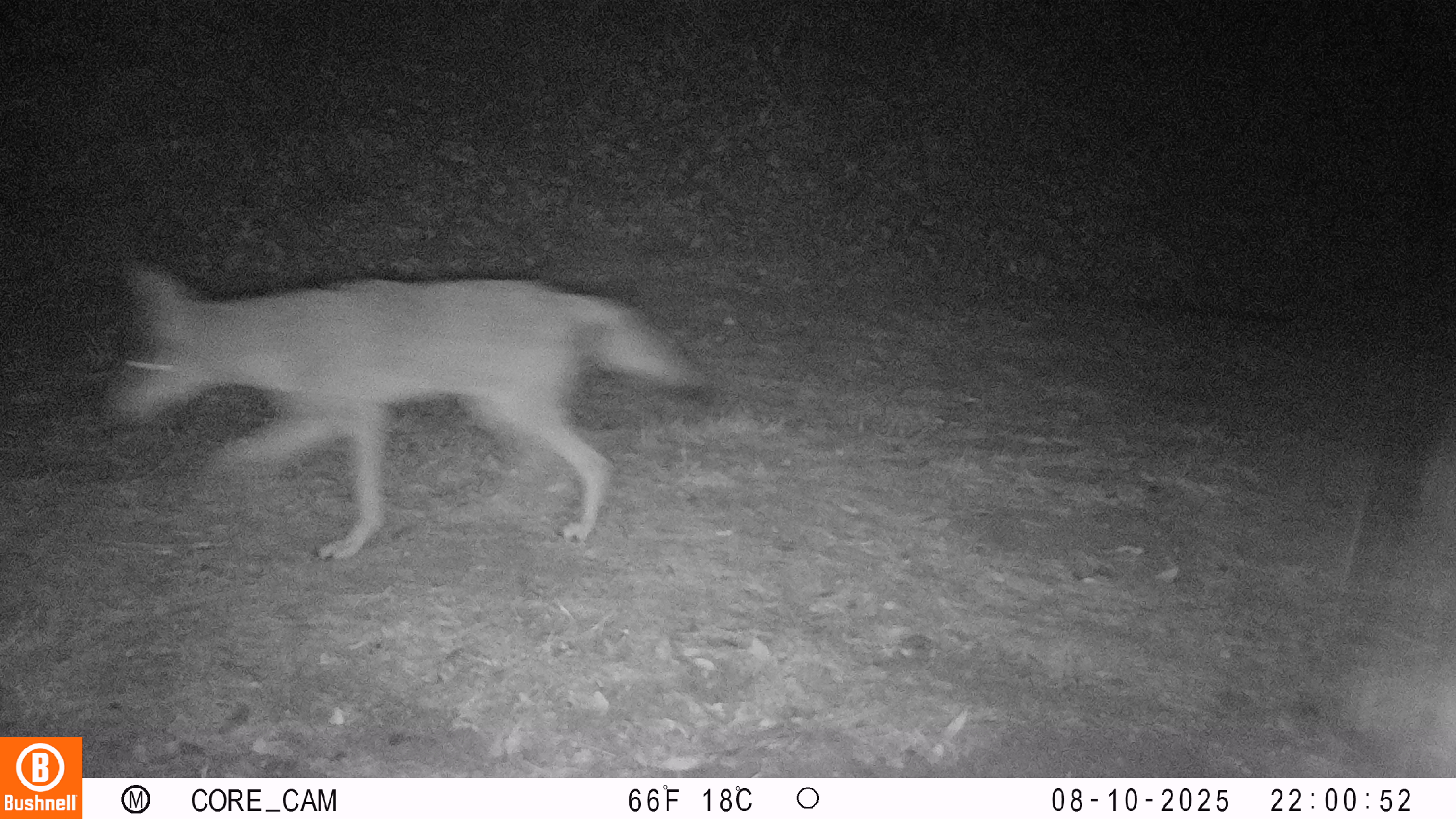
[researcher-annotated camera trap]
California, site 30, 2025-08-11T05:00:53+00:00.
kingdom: Animalia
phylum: Chordata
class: Mammalia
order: Carnivora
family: Canidae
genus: Canis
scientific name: Canis latrans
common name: coyote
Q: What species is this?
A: Coyote (Canis latrans).